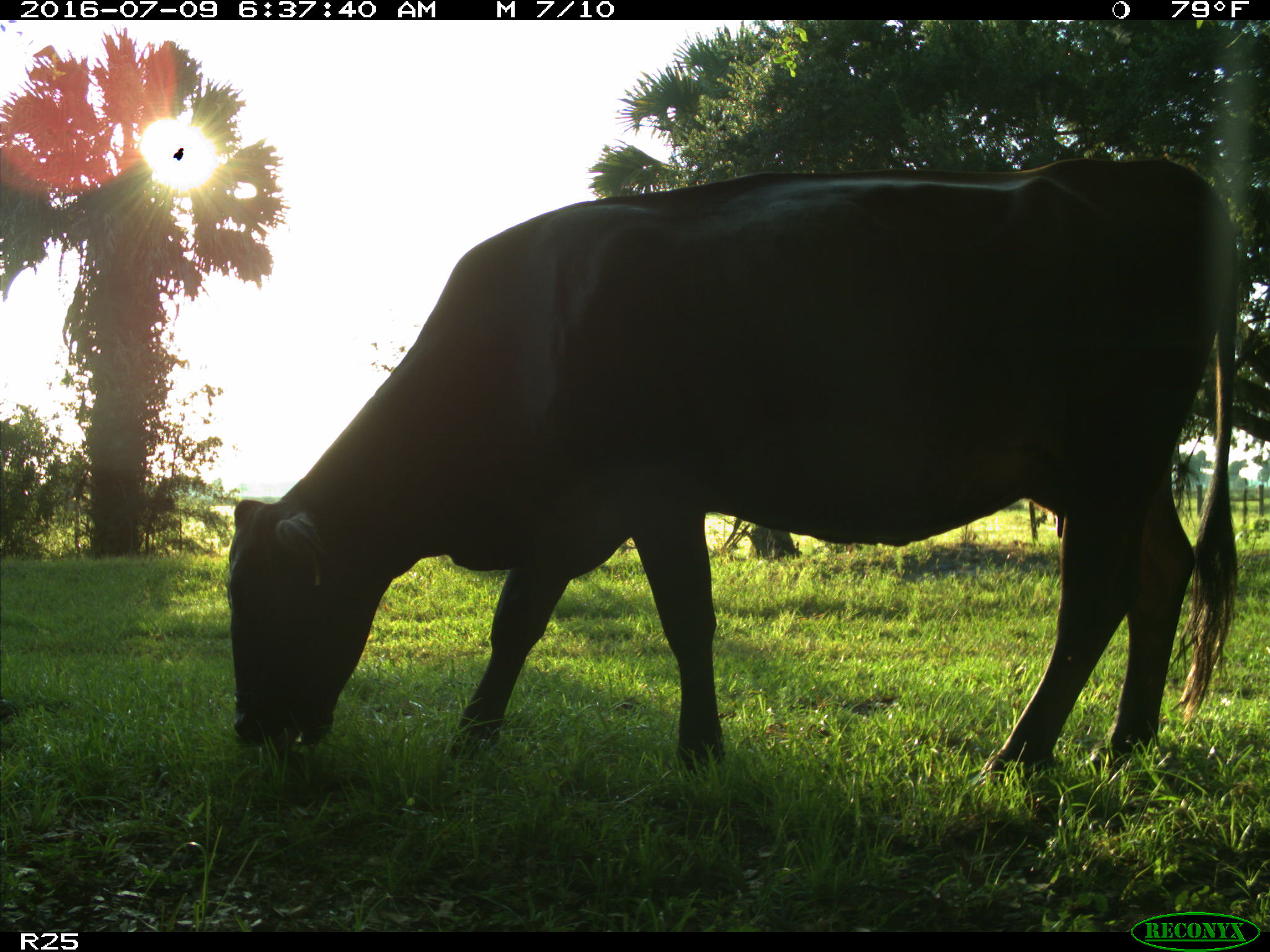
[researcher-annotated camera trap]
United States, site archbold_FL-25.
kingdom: Animalia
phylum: Chordata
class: Mammalia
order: Artiodactyla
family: Bovidae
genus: Bos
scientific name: Bos taurus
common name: domestic cow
Bos taurus (domestic cow).